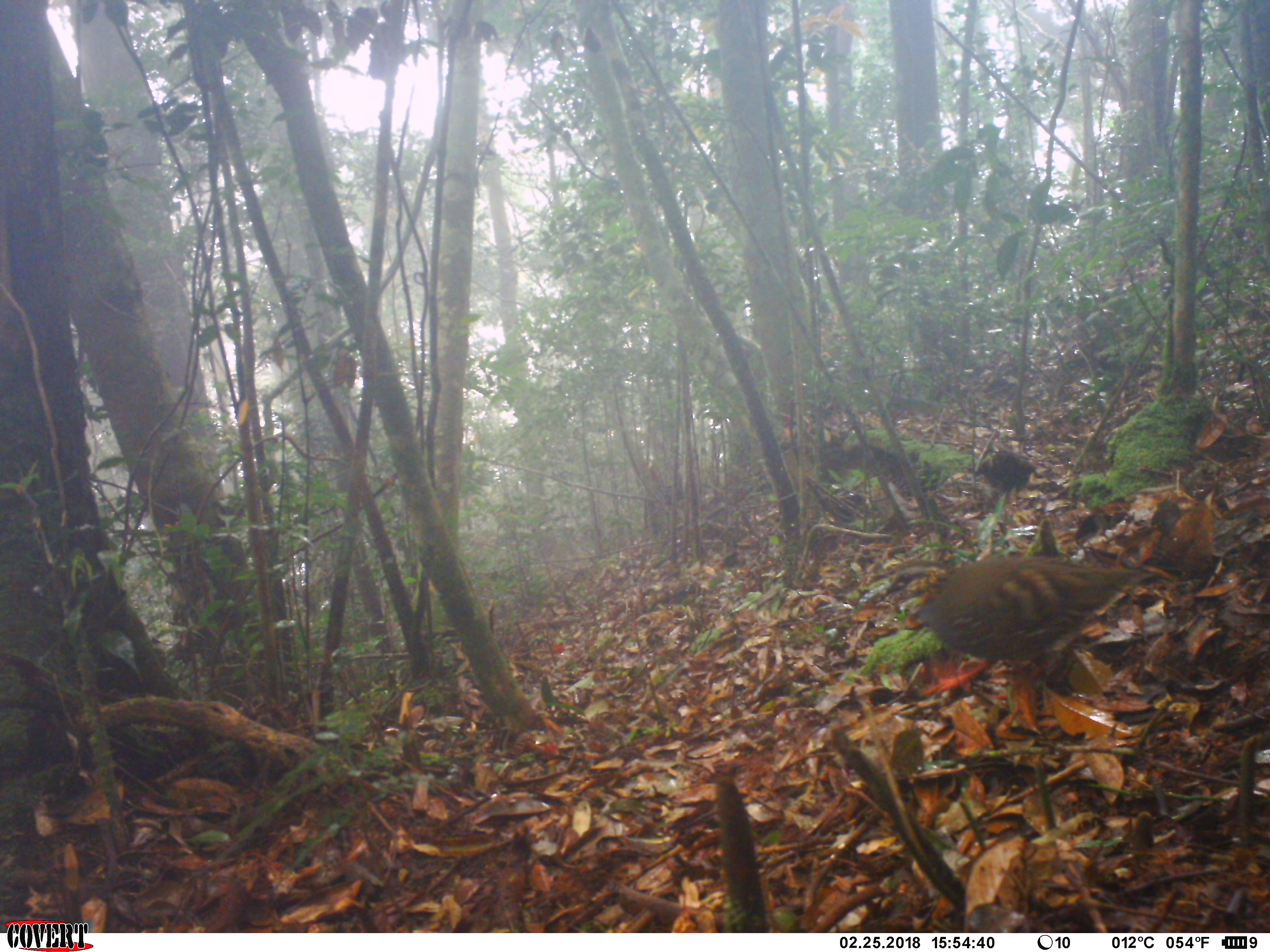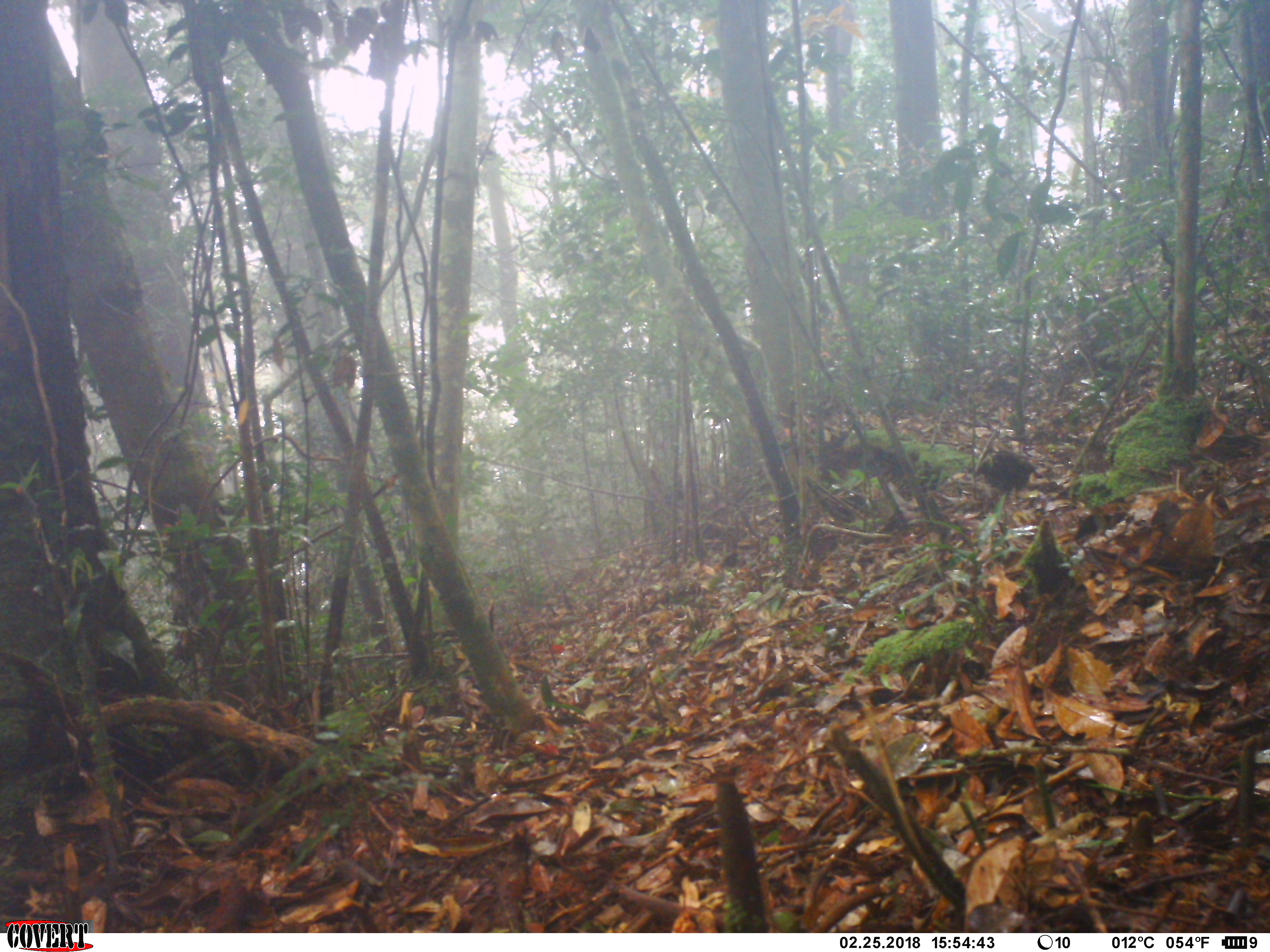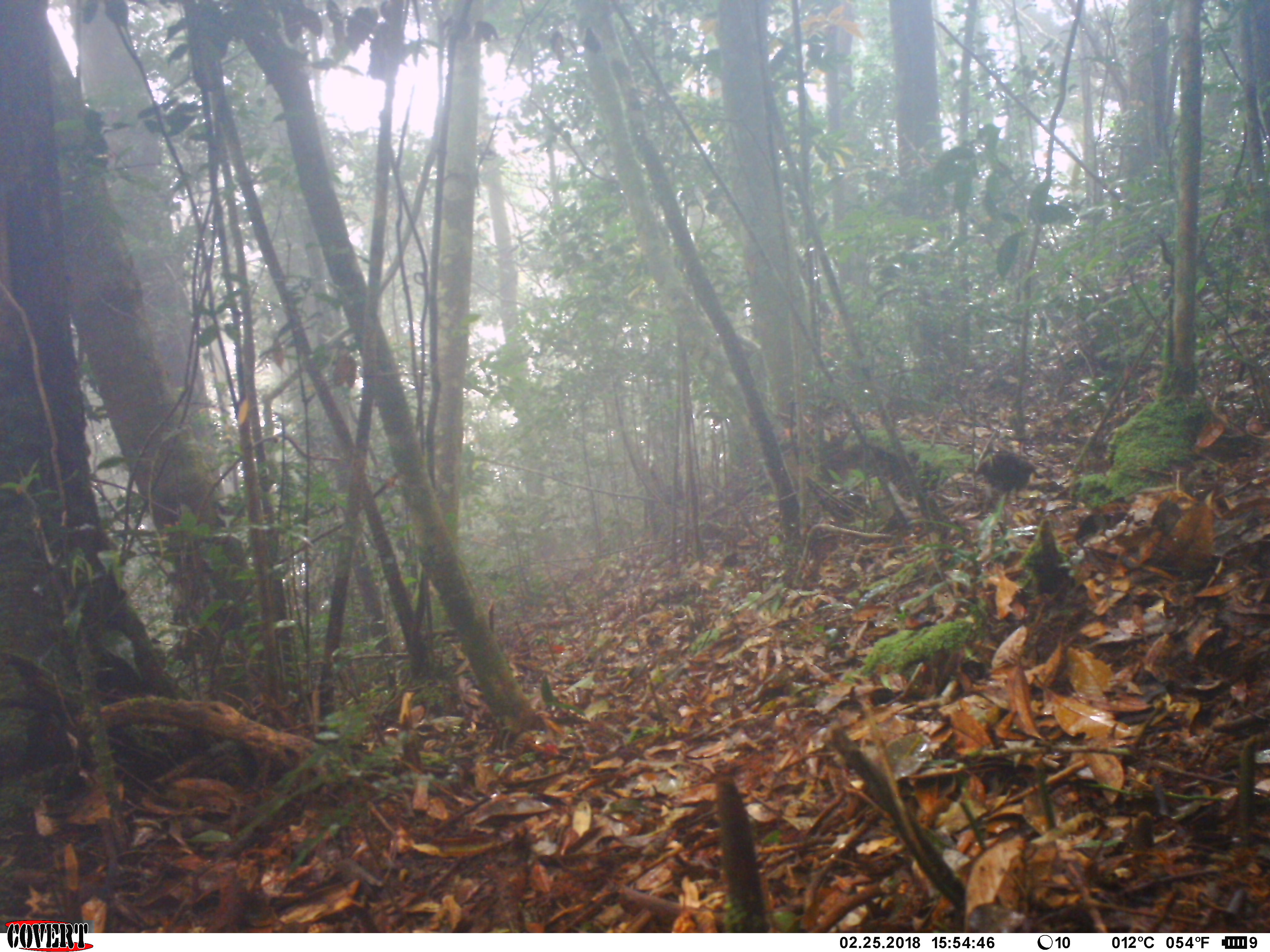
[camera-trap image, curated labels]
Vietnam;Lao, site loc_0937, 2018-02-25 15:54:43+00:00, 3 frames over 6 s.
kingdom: Animalia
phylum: Chordata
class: Aves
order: Galliformes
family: Phasianidae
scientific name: Phasianidae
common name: partridge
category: unidentified partridge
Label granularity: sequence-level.